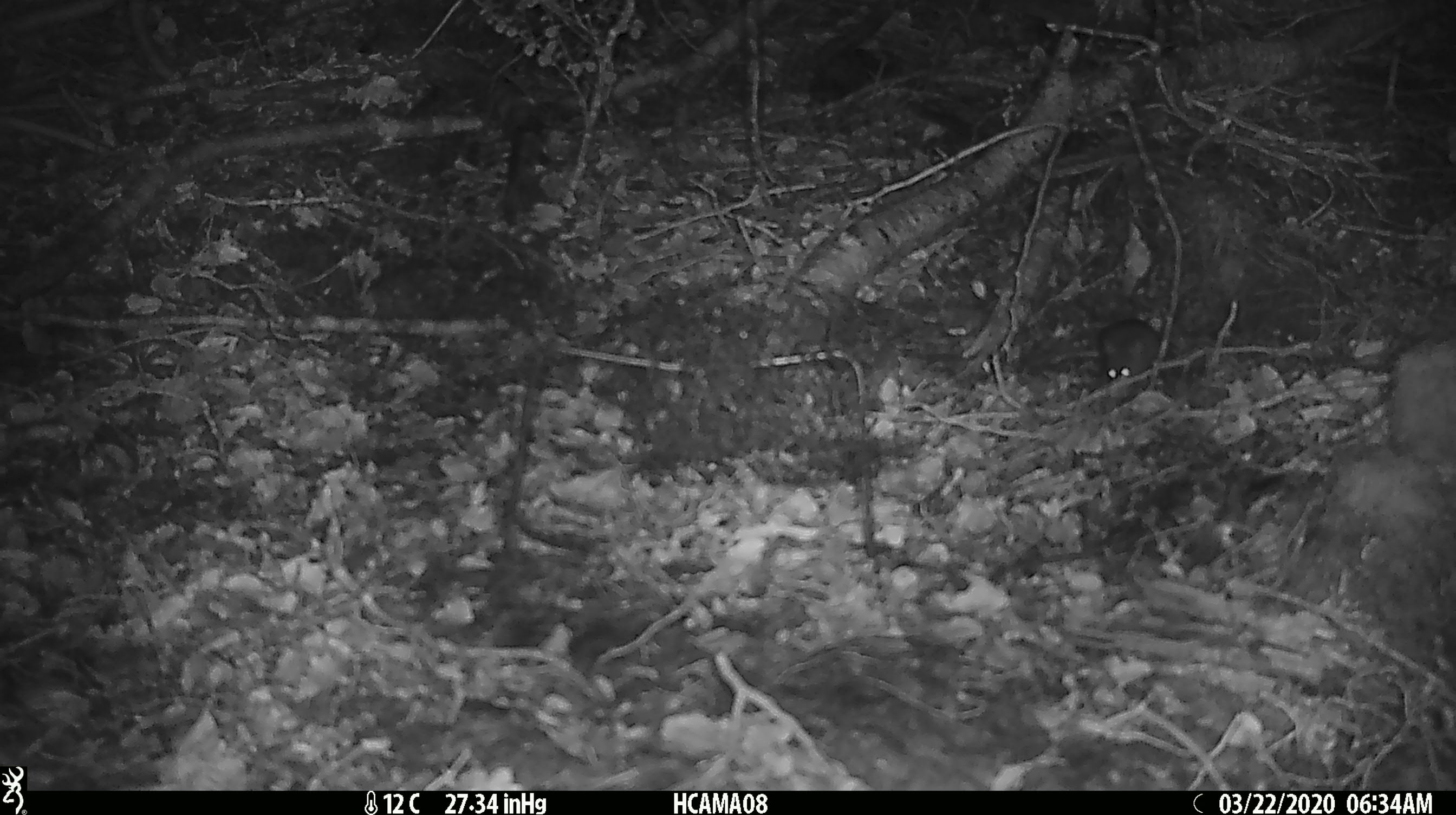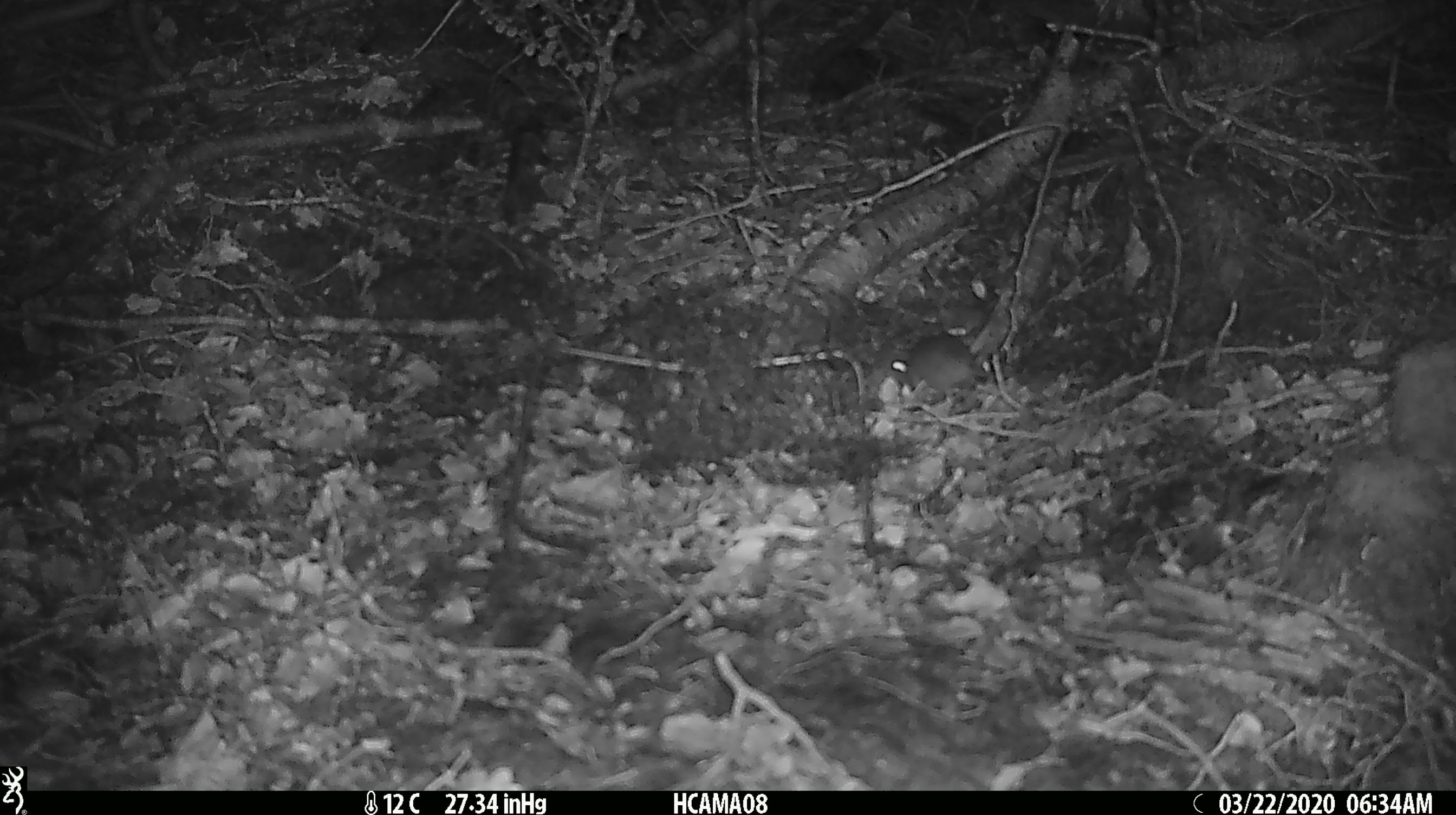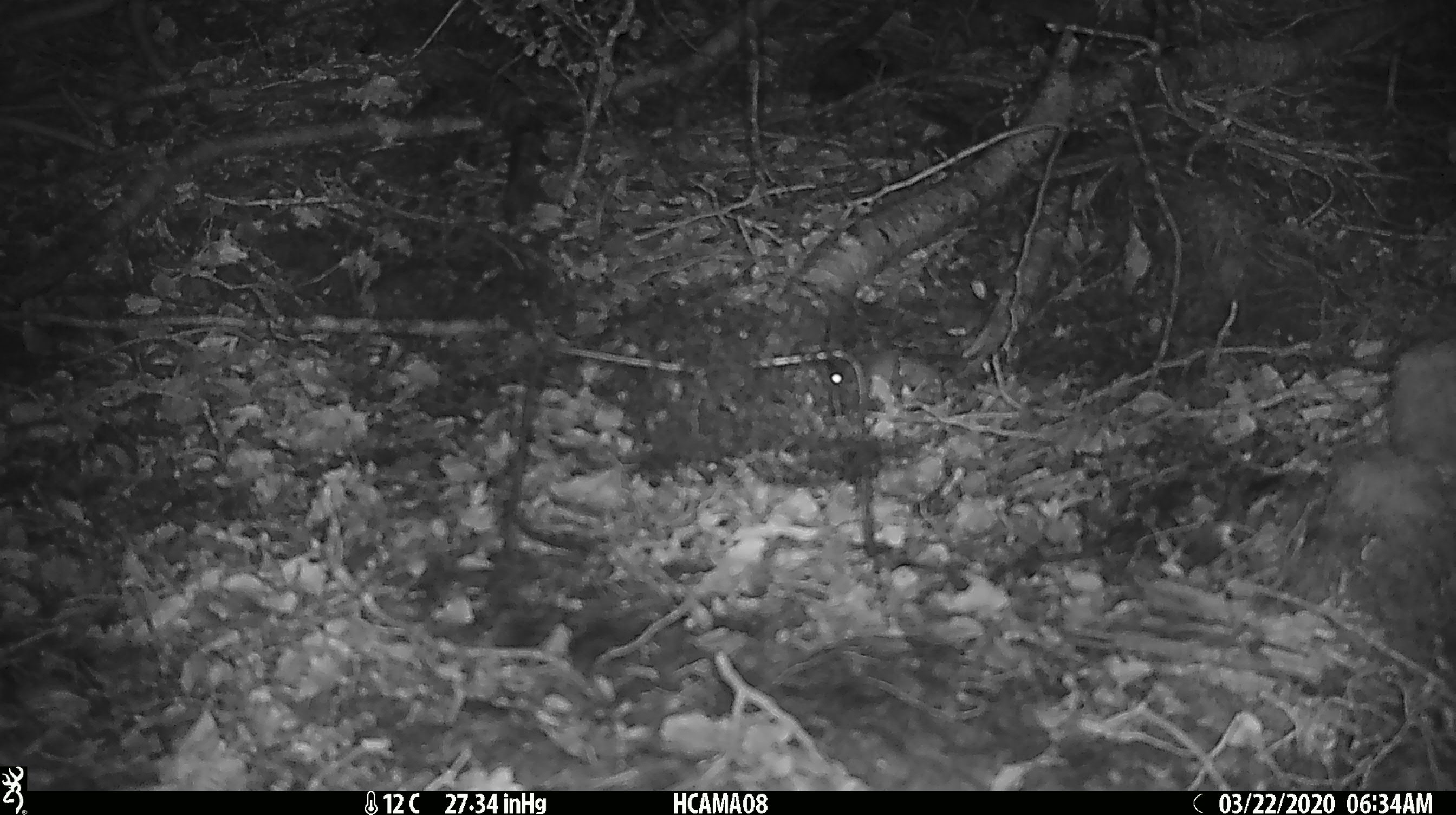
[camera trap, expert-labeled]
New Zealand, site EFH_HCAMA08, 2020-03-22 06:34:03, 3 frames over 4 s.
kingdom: Animalia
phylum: Chordata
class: Mammalia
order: Rodentia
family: Muridae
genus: Mus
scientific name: Mus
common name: mouse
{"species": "mouse (Mus)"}